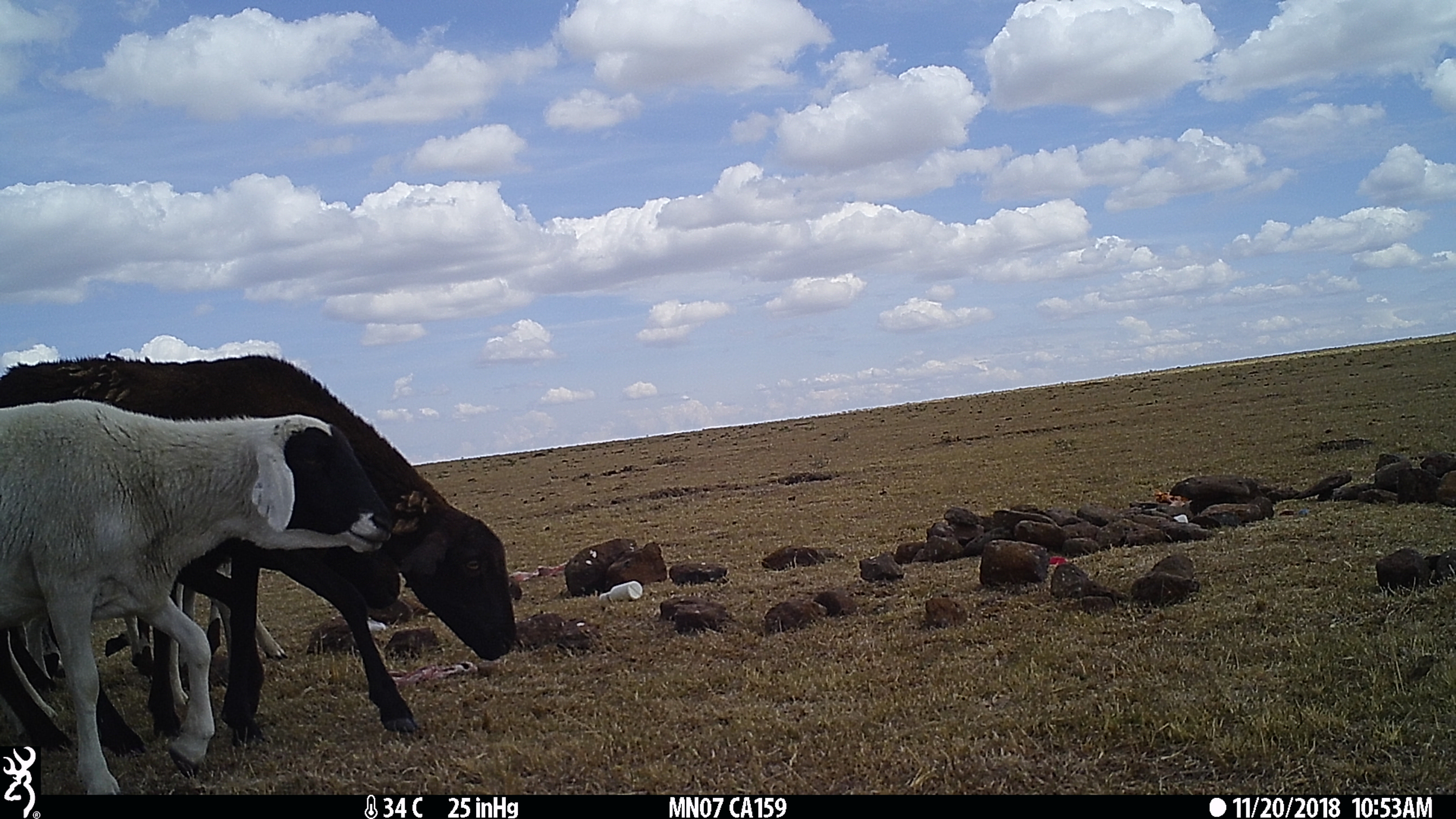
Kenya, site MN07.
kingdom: Animalia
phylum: Chordata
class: Mammalia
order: Artiodactyla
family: Bovidae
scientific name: Bovidae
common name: sheep or goat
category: shoat